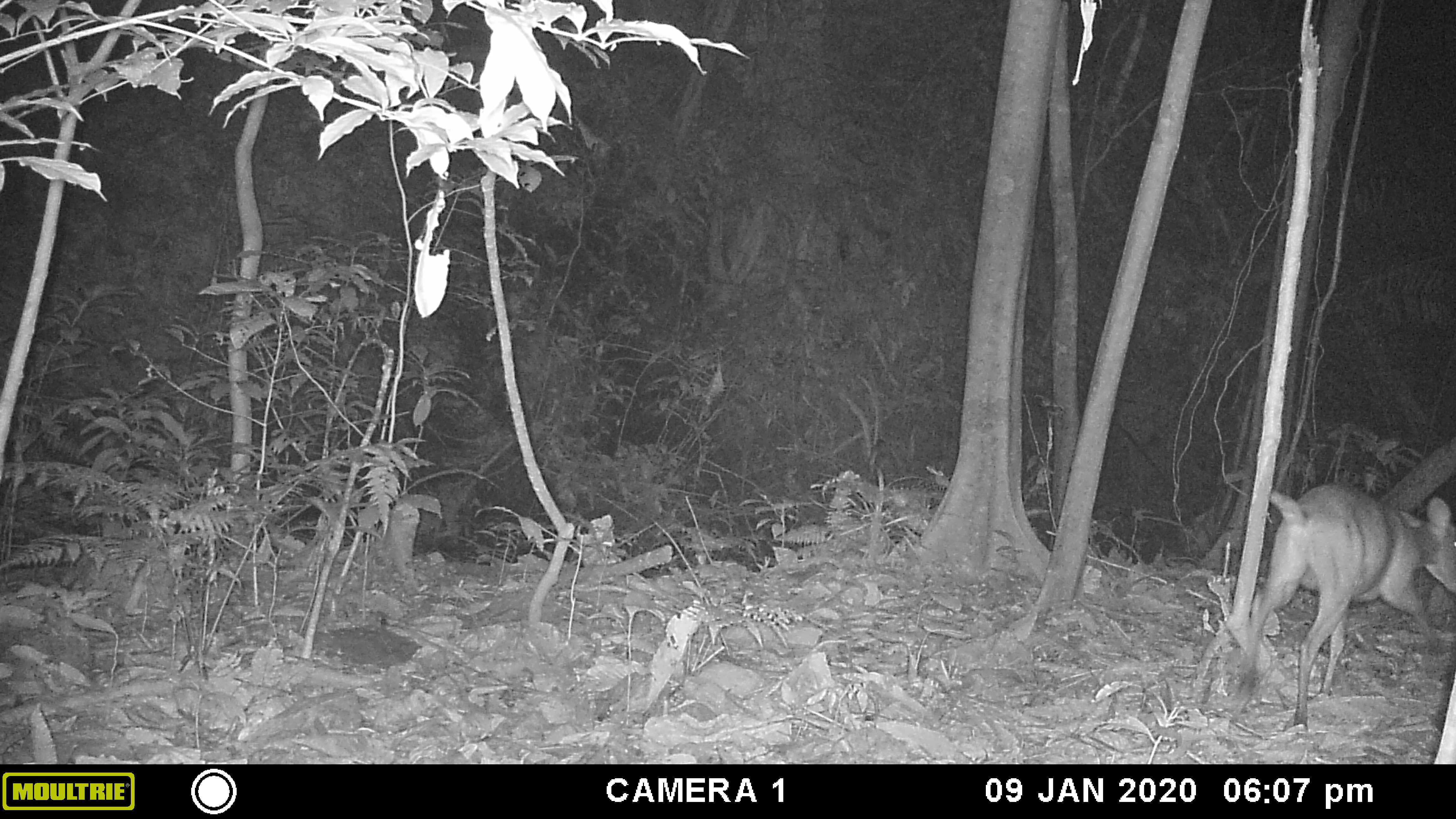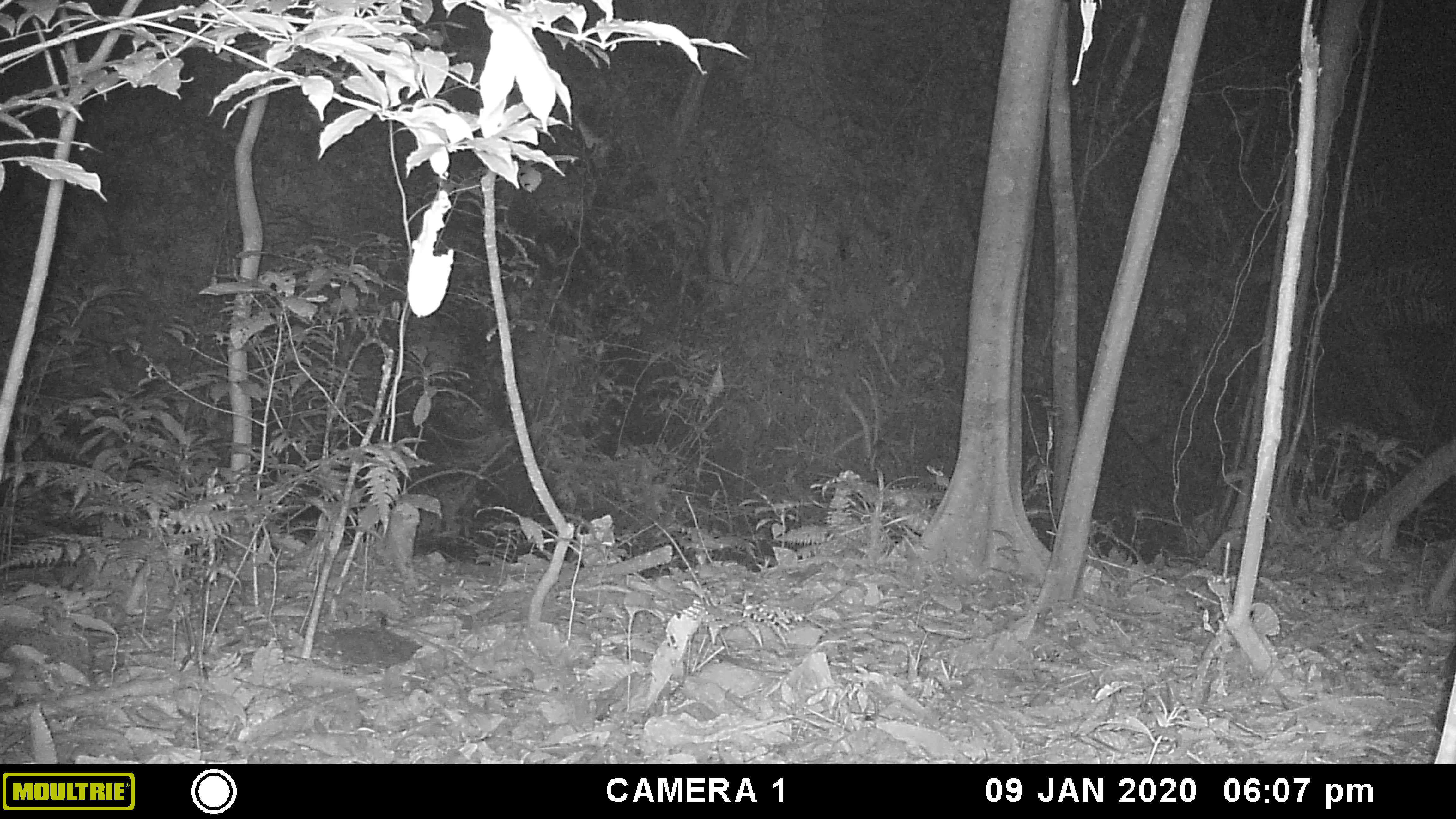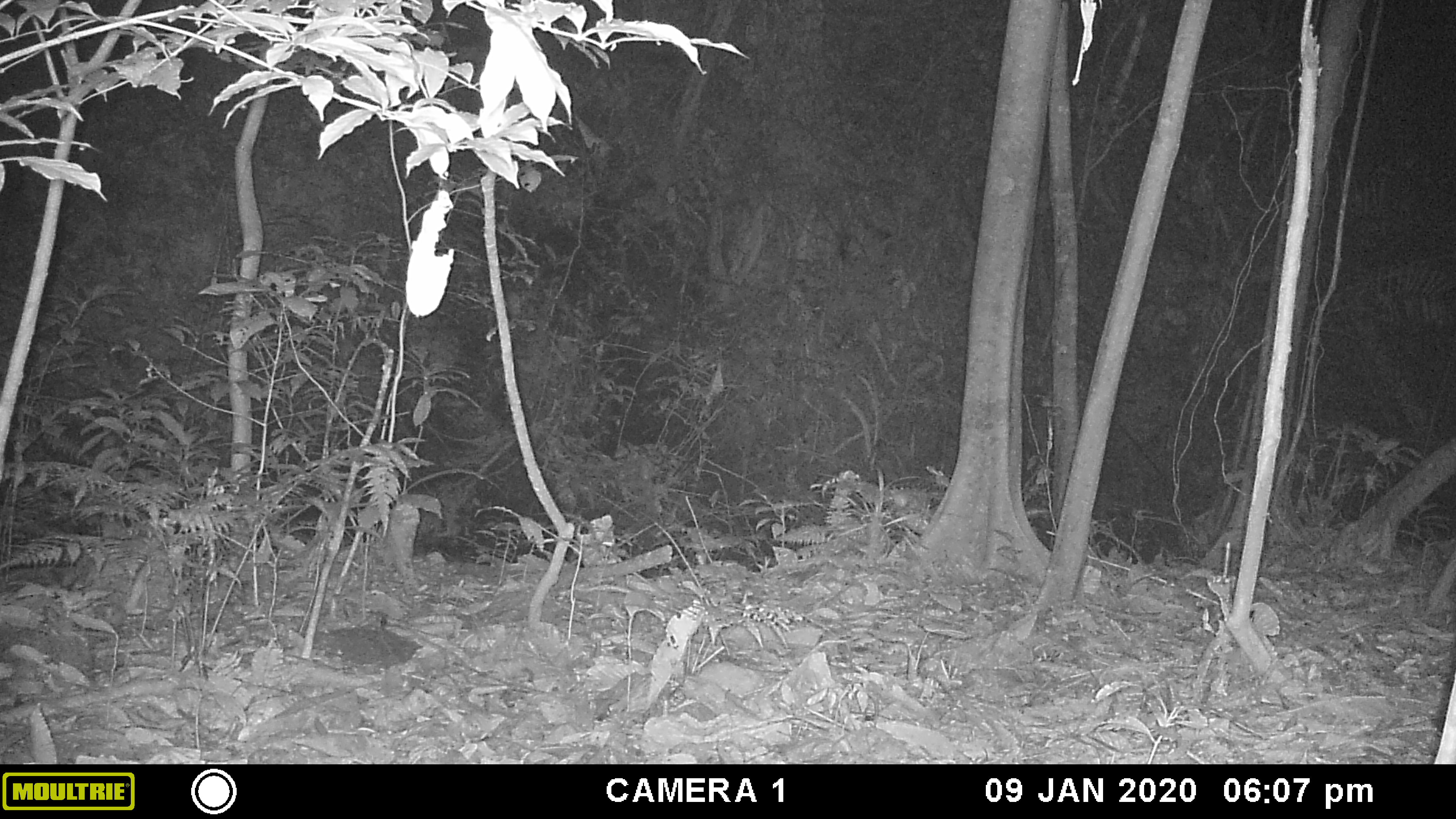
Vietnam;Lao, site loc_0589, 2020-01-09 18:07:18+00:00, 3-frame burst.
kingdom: Animalia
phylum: Chordata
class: Mammalia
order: Artiodactyla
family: Cervidae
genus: Muntiacus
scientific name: Muntiacus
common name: muntjacs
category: unidentified muntjac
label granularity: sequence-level